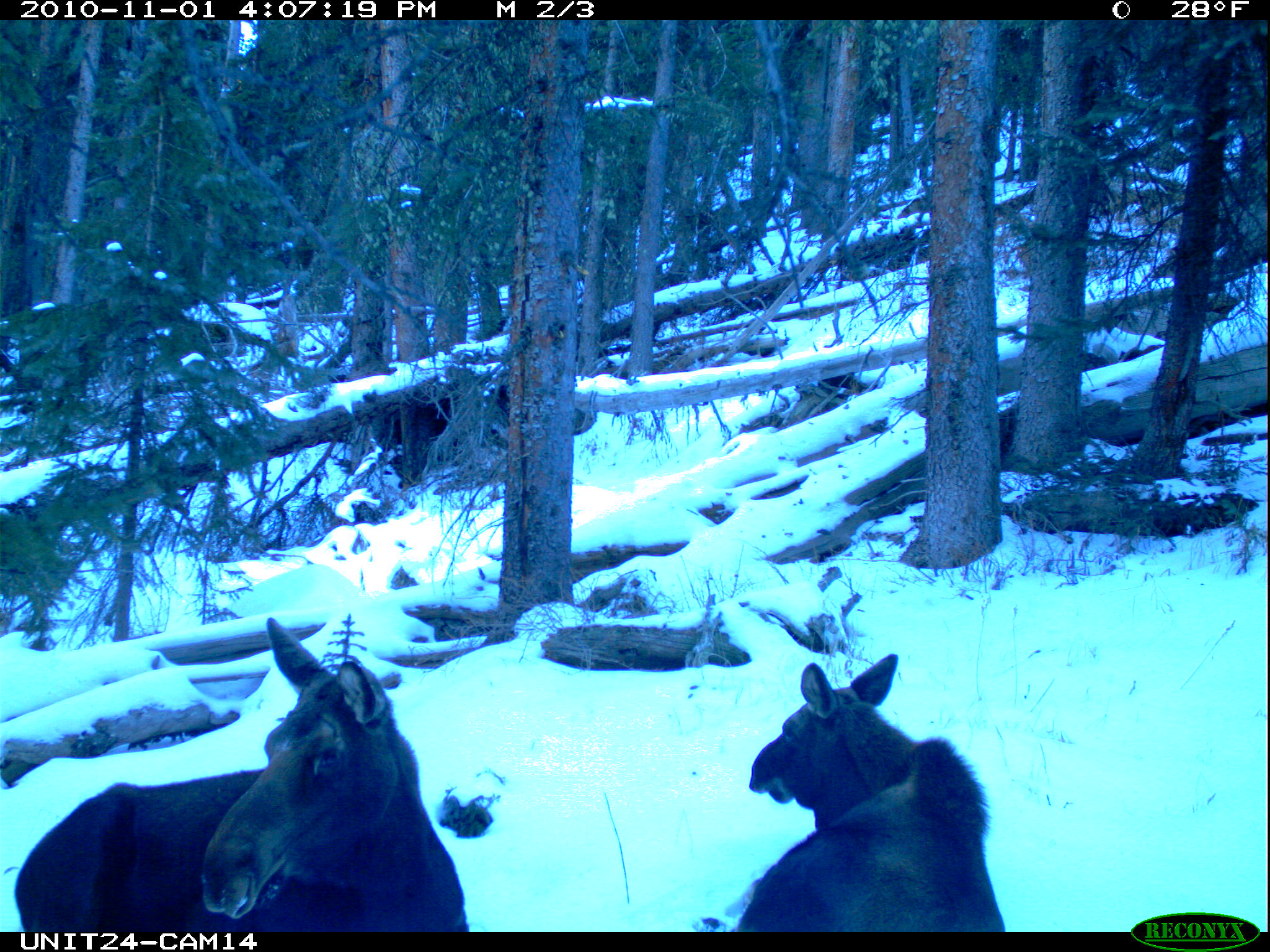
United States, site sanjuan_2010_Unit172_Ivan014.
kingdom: Animalia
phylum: Chordata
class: Mammalia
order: Artiodactyla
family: Cervidae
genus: Alces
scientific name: Alces alces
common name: moose